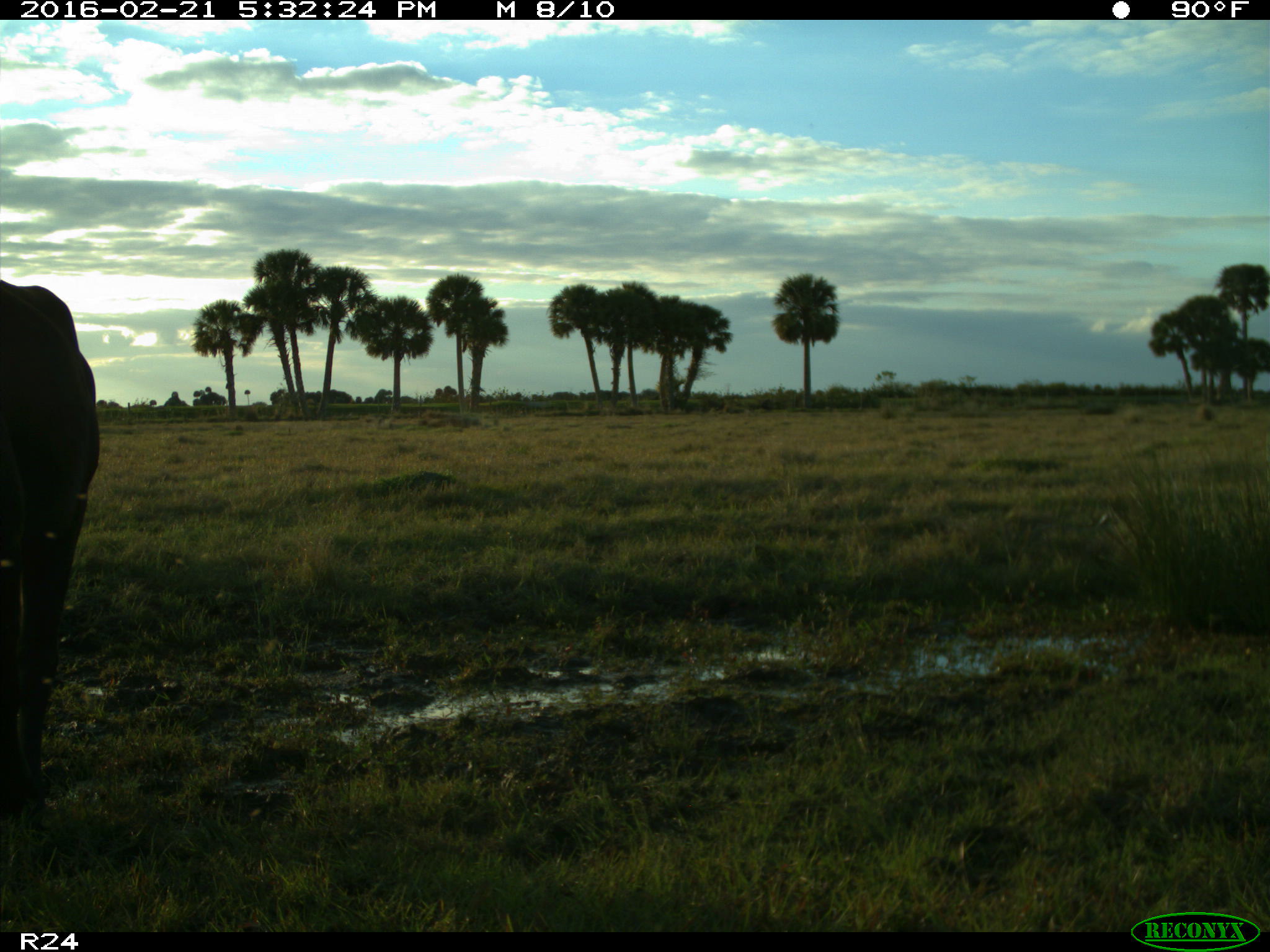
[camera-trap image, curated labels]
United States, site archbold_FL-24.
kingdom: Animalia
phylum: Chordata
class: Mammalia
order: Artiodactyla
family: Bovidae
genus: Bos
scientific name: Bos taurus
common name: domestic cow